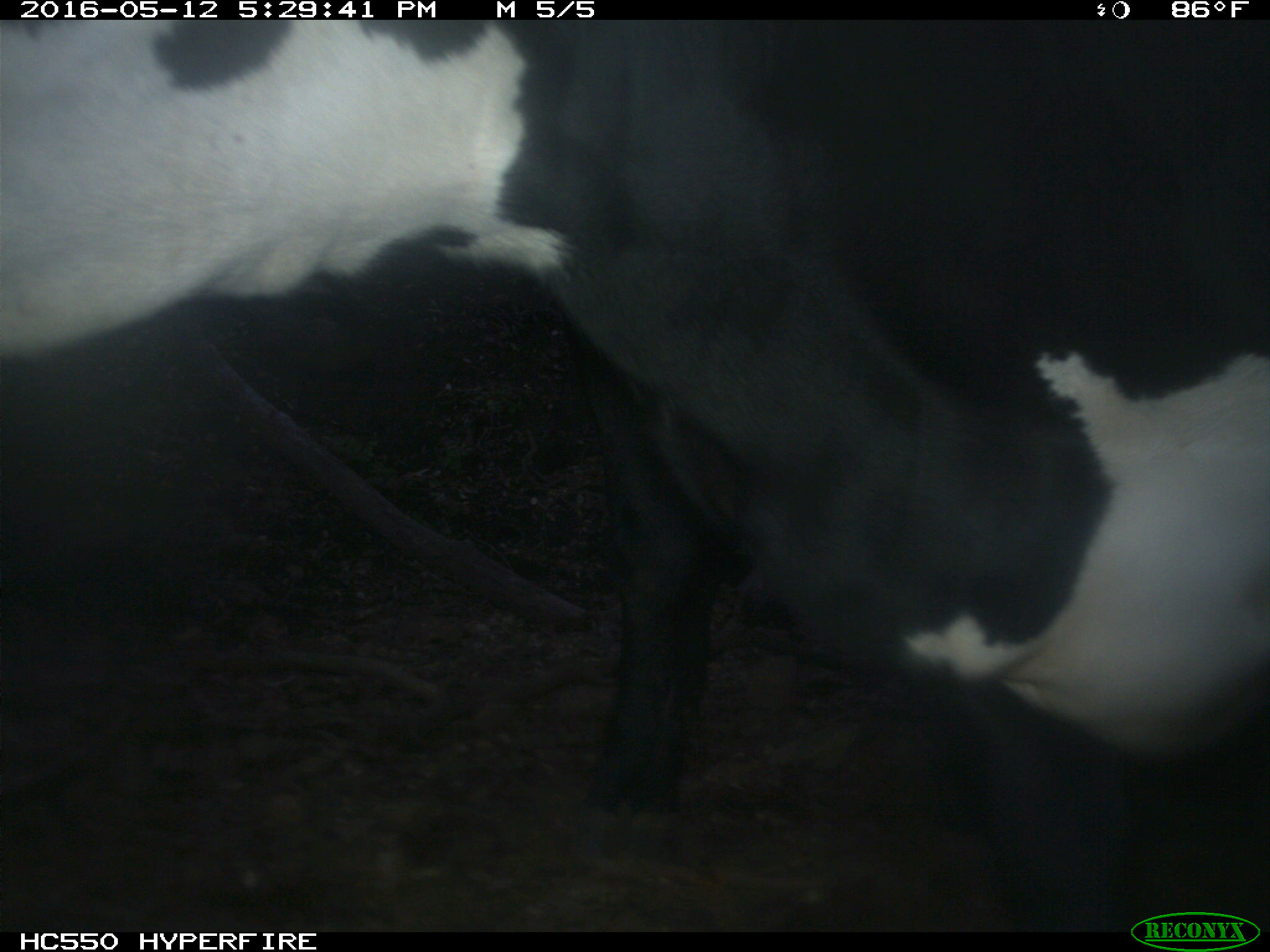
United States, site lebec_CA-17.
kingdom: Animalia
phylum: Chordata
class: Mammalia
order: Artiodactyla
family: Bovidae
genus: Bos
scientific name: Bos taurus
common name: domestic cow